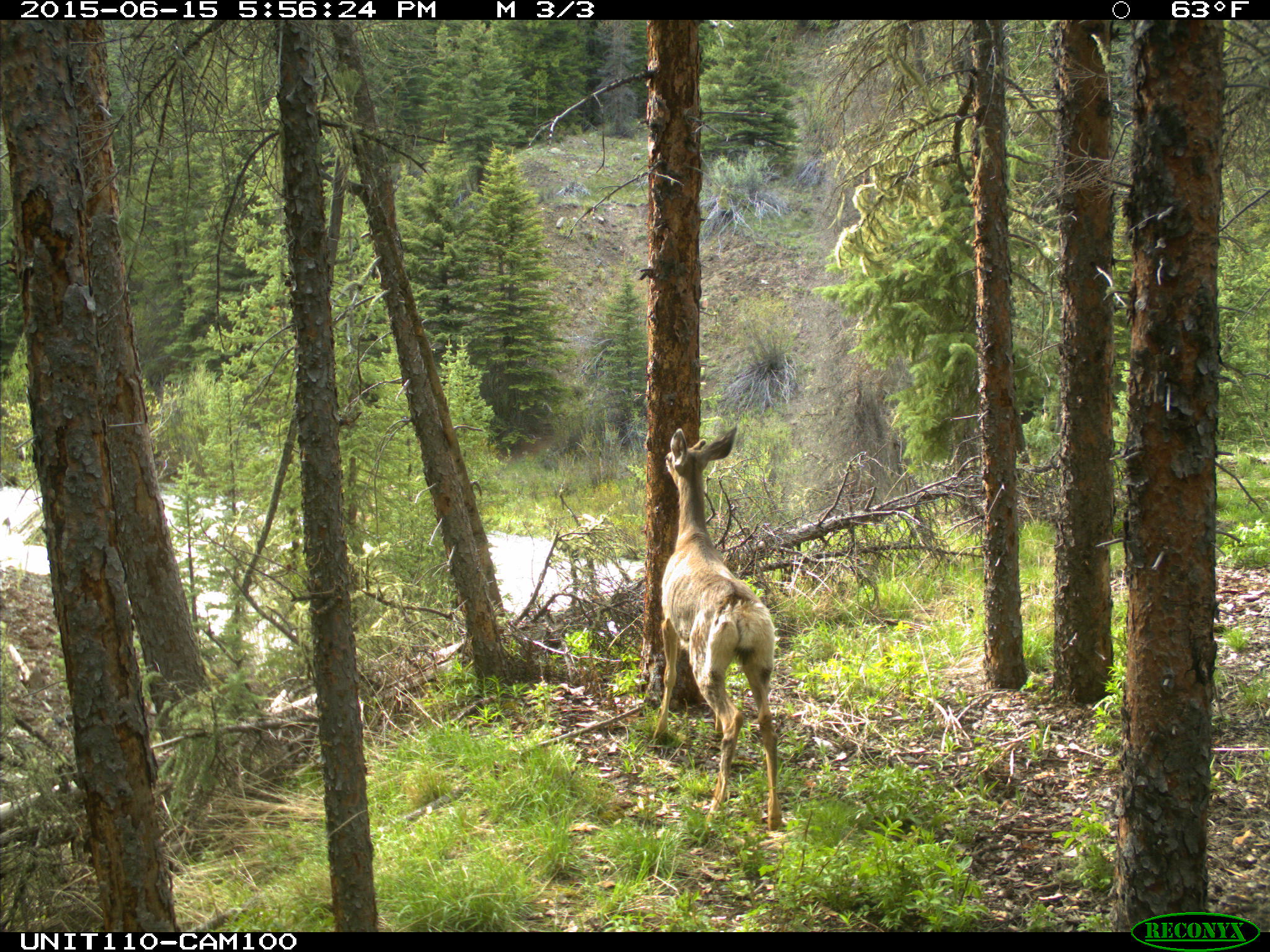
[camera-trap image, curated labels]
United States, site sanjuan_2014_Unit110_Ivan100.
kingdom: Animalia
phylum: Chordata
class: Mammalia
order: Artiodactyla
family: Cervidae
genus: Odocoileus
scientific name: Odocoileus hemionus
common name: mule deer